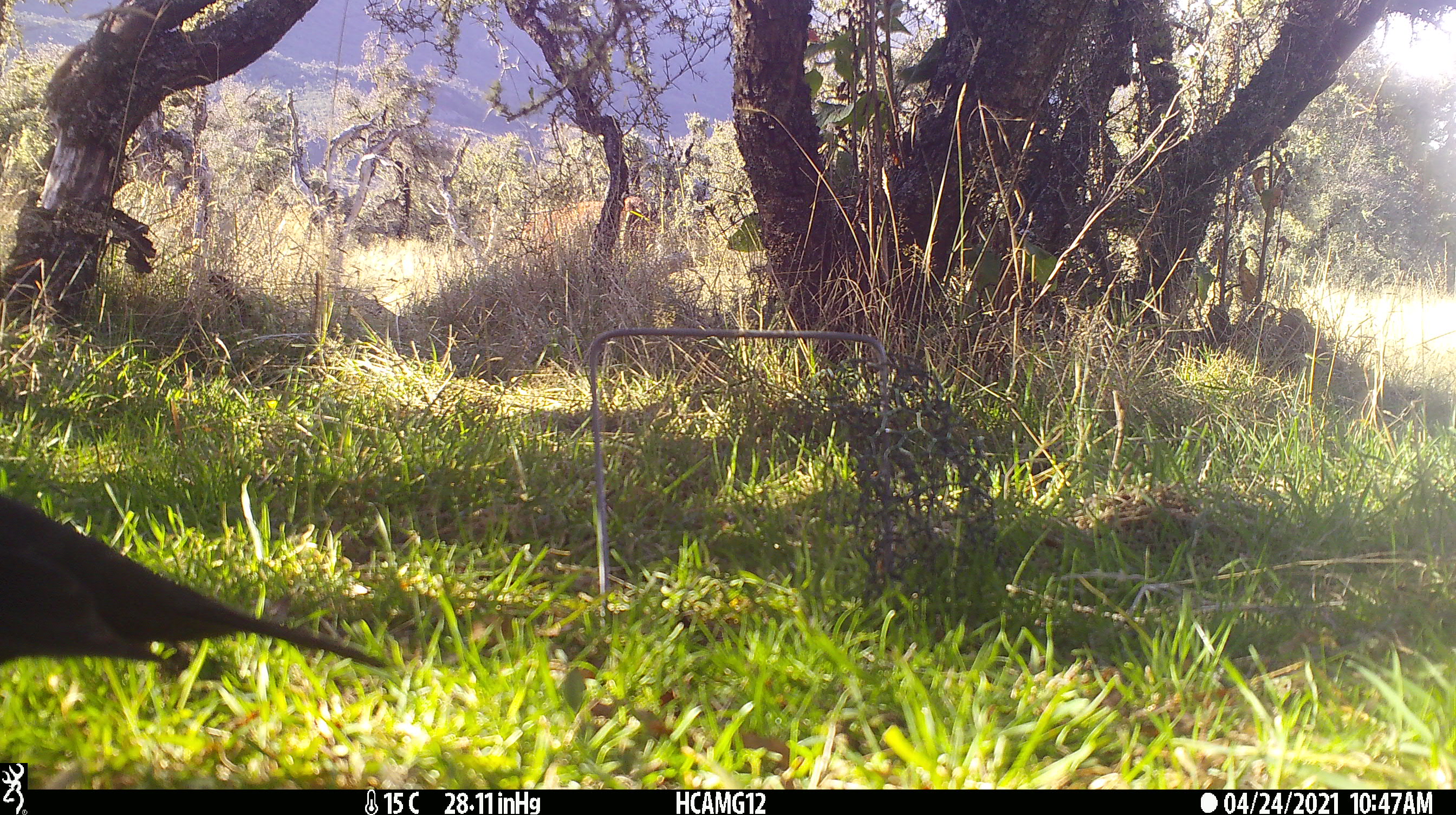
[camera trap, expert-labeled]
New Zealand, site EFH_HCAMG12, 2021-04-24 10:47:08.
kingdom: Animalia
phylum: Chordata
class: Aves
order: Passeriformes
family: Turdidae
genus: Turdus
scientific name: Turdus merula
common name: eurasian blackbird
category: blackbird